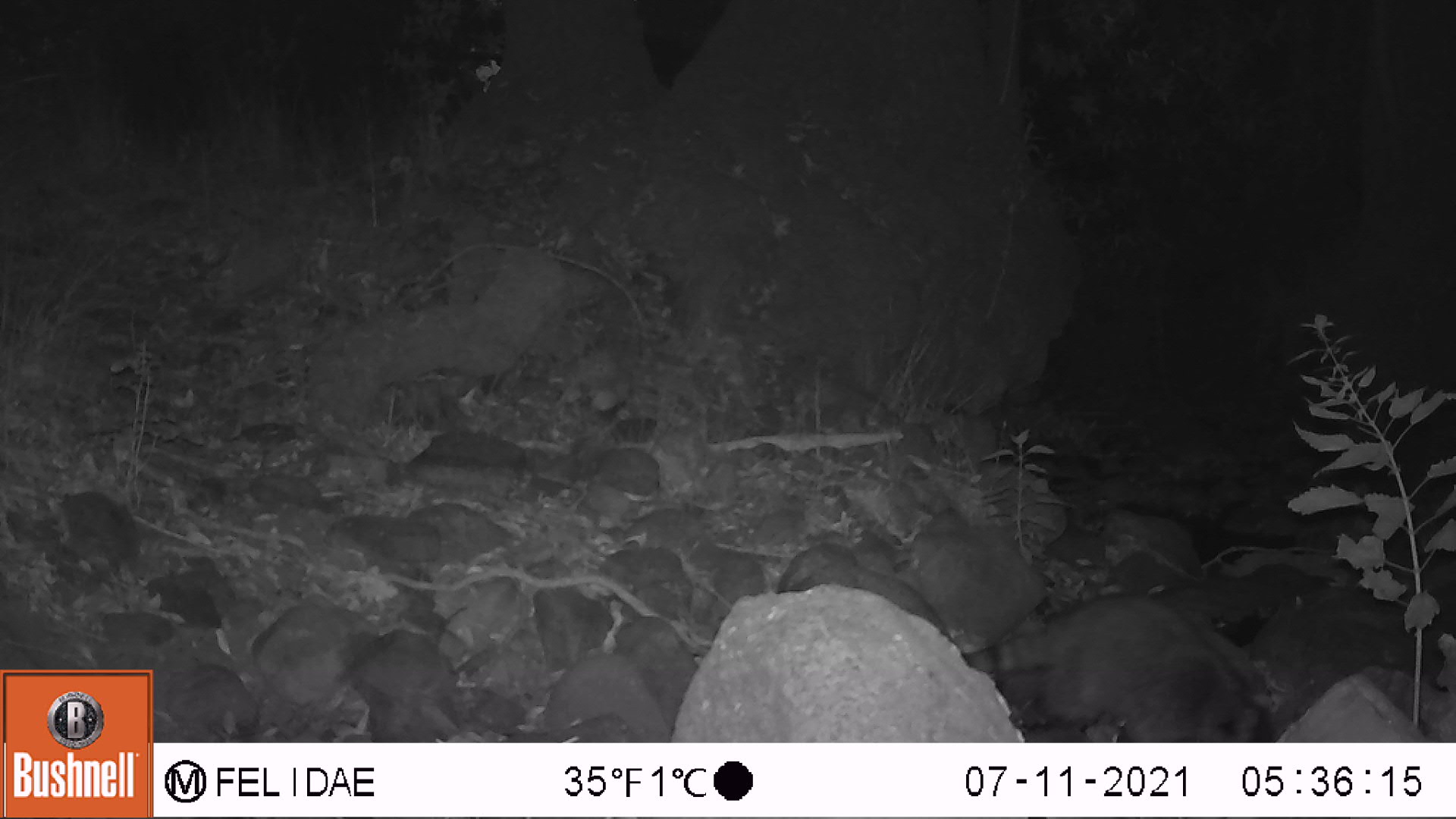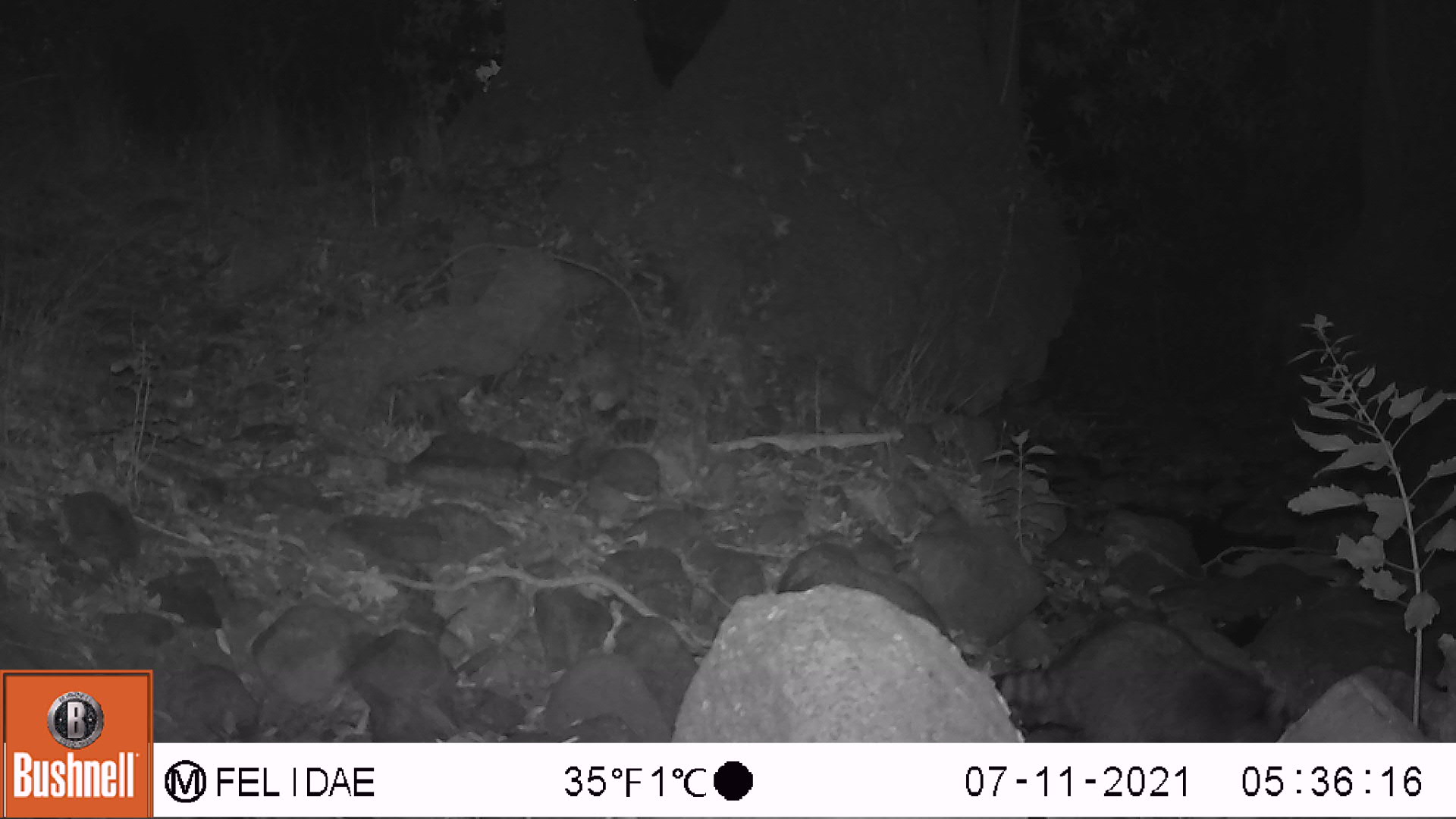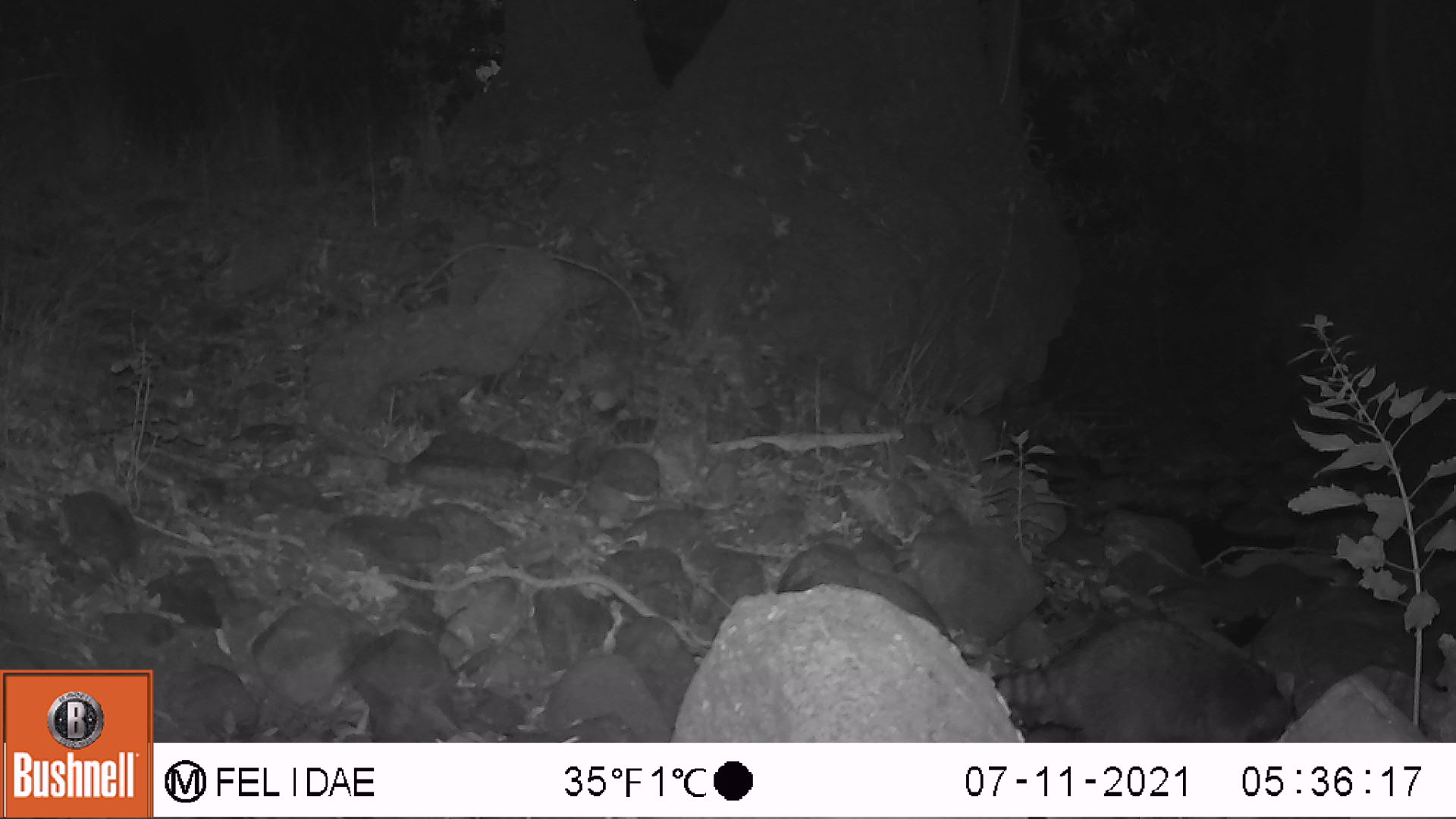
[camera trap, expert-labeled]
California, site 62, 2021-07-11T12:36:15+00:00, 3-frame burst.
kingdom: Animalia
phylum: Chordata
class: Mammalia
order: Carnivora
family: Procyonidae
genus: Procyon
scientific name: Procyon lotor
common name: raccoon